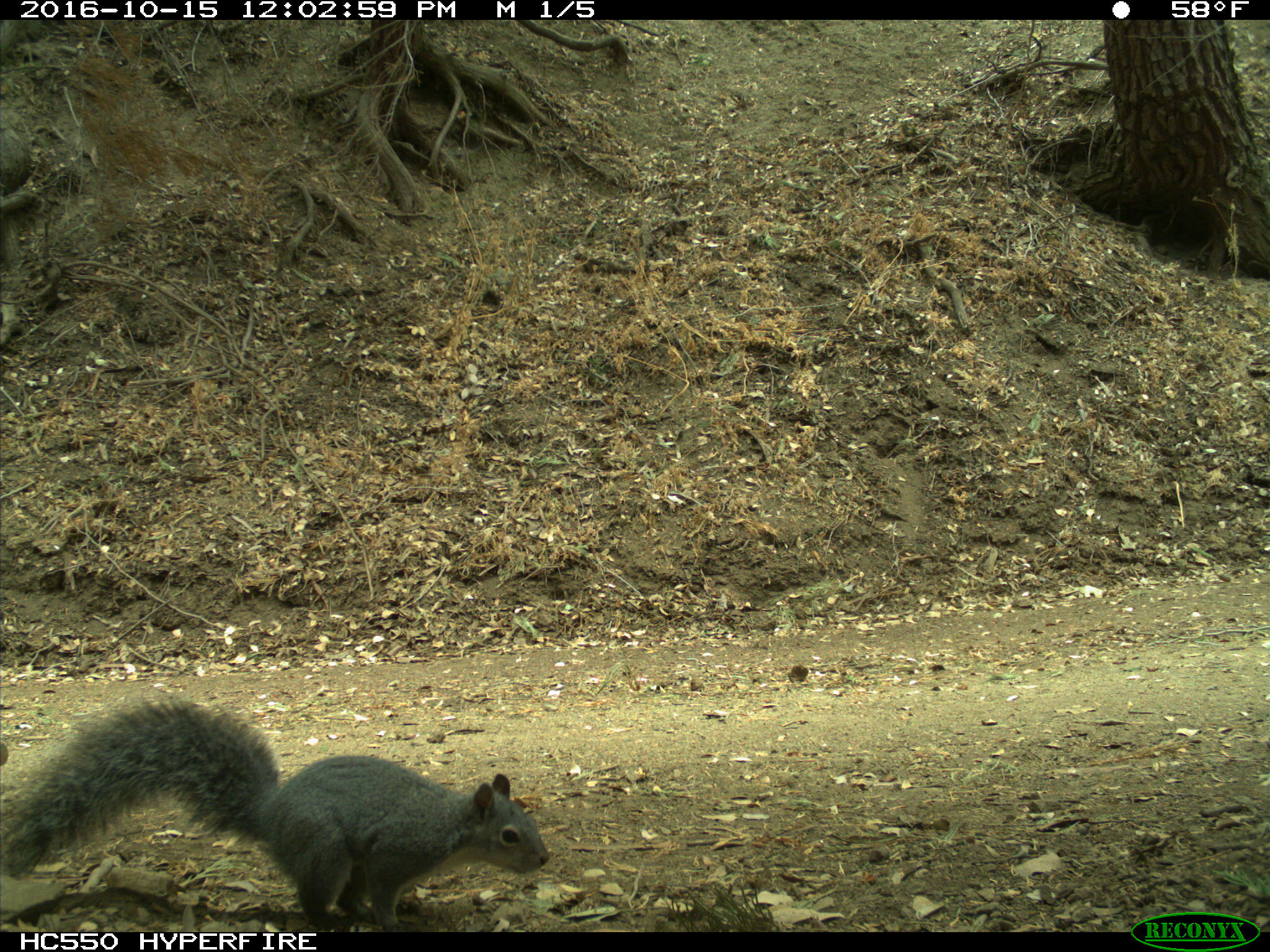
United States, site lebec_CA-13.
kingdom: Animalia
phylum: Chordata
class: Mammalia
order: Rodentia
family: Sciuridae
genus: Sciurus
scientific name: Sciurus carolinensis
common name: eastern gray squirrel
Sciurus carolinensis (eastern gray squirrel).